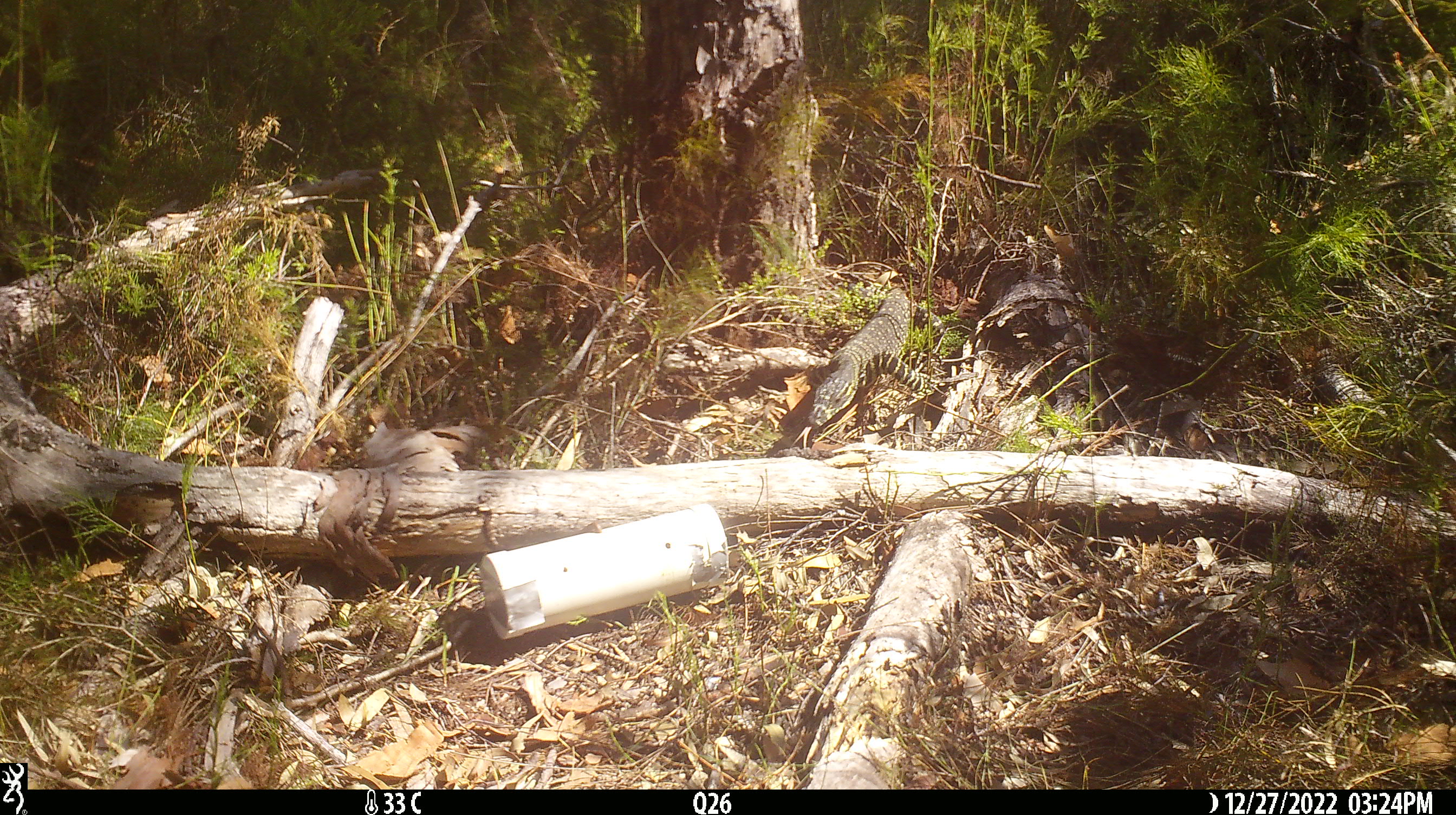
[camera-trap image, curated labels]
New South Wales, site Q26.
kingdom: Animalia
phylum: Chordata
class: Reptilia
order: Squamata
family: Varanidae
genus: Varanus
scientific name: Varanus varius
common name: lace monitor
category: goanna